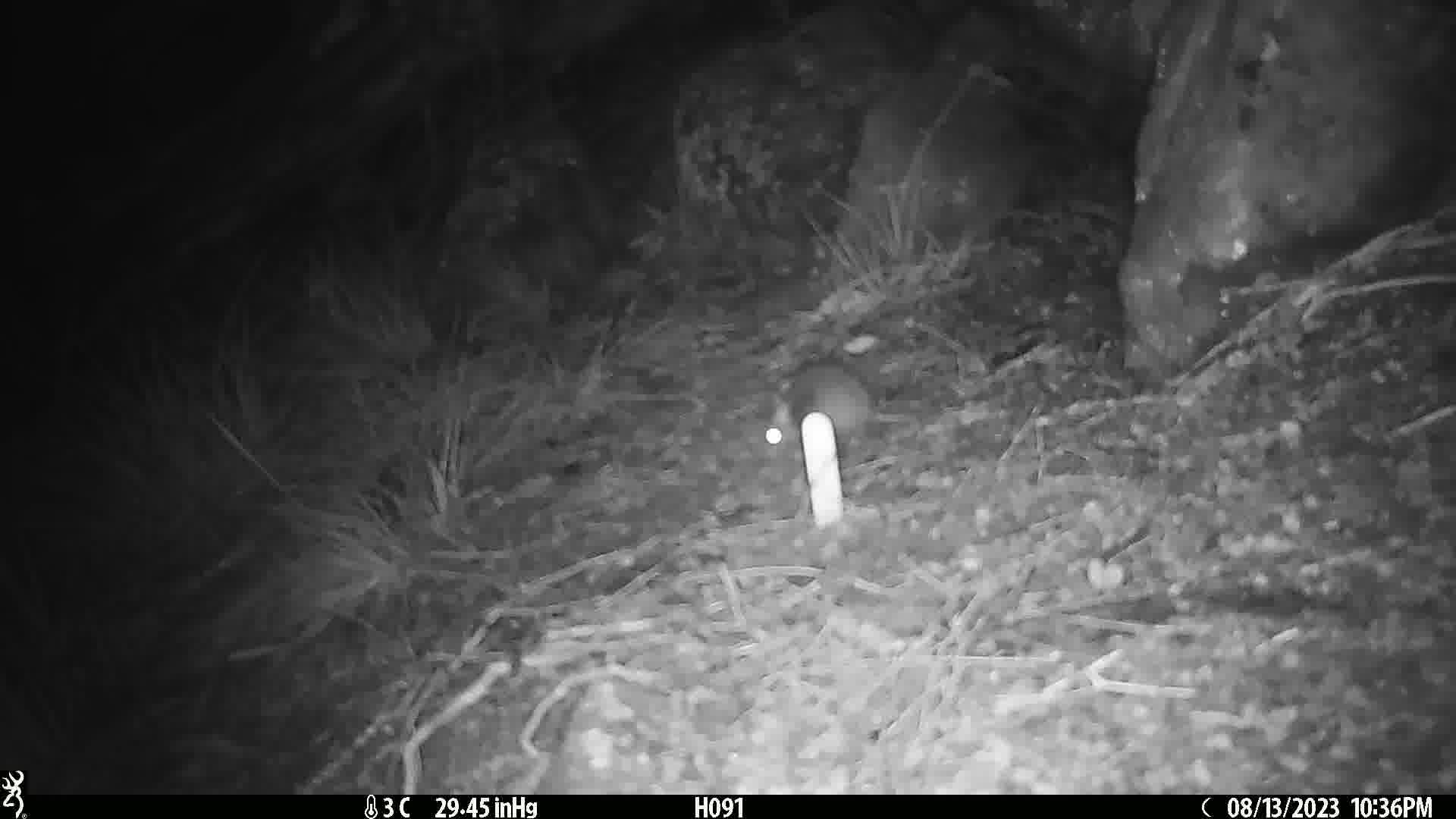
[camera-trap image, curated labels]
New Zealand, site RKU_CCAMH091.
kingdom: Animalia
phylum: Chordata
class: Mammalia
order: Rodentia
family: Muridae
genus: Rattus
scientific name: Rattus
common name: rat